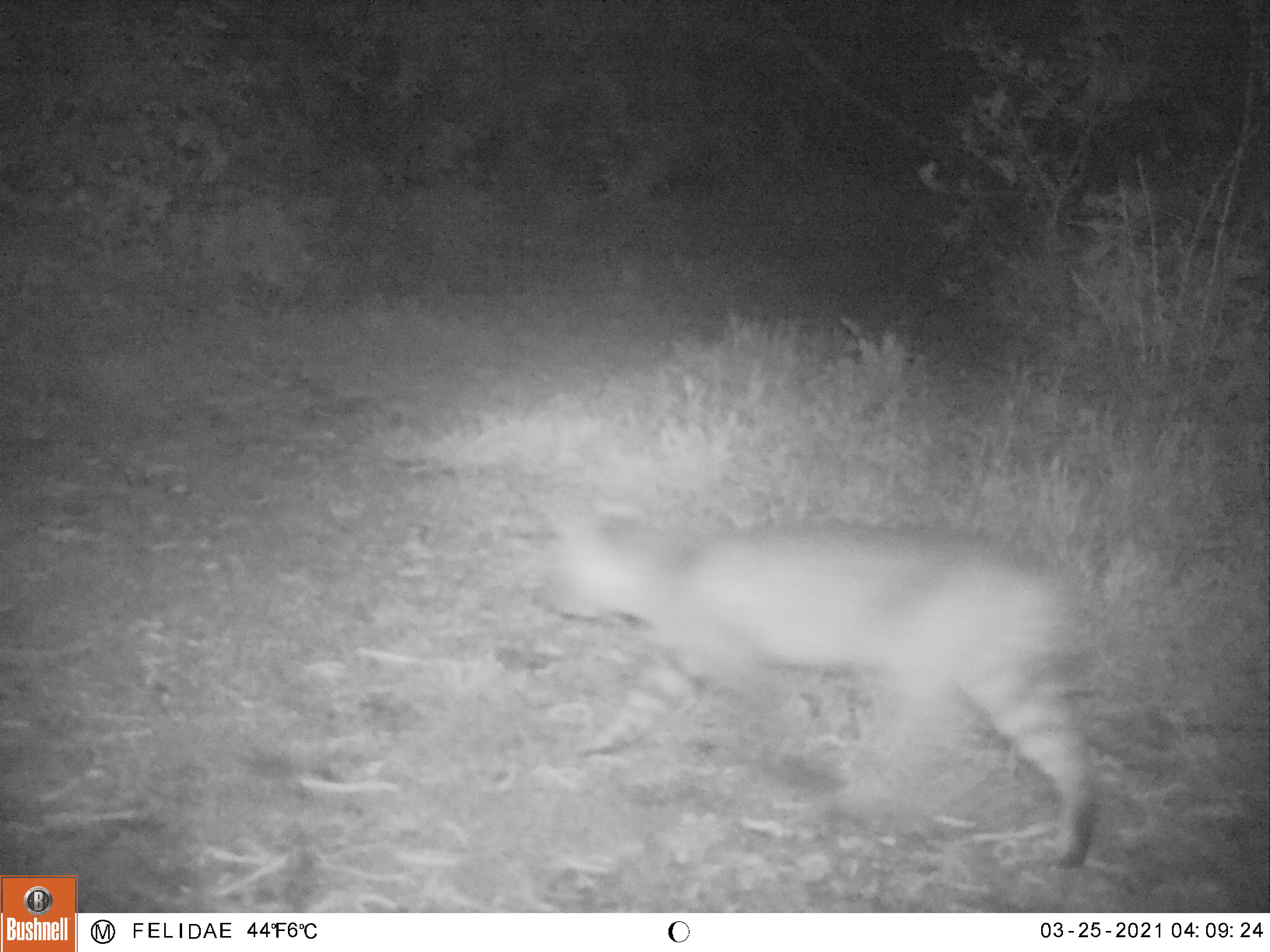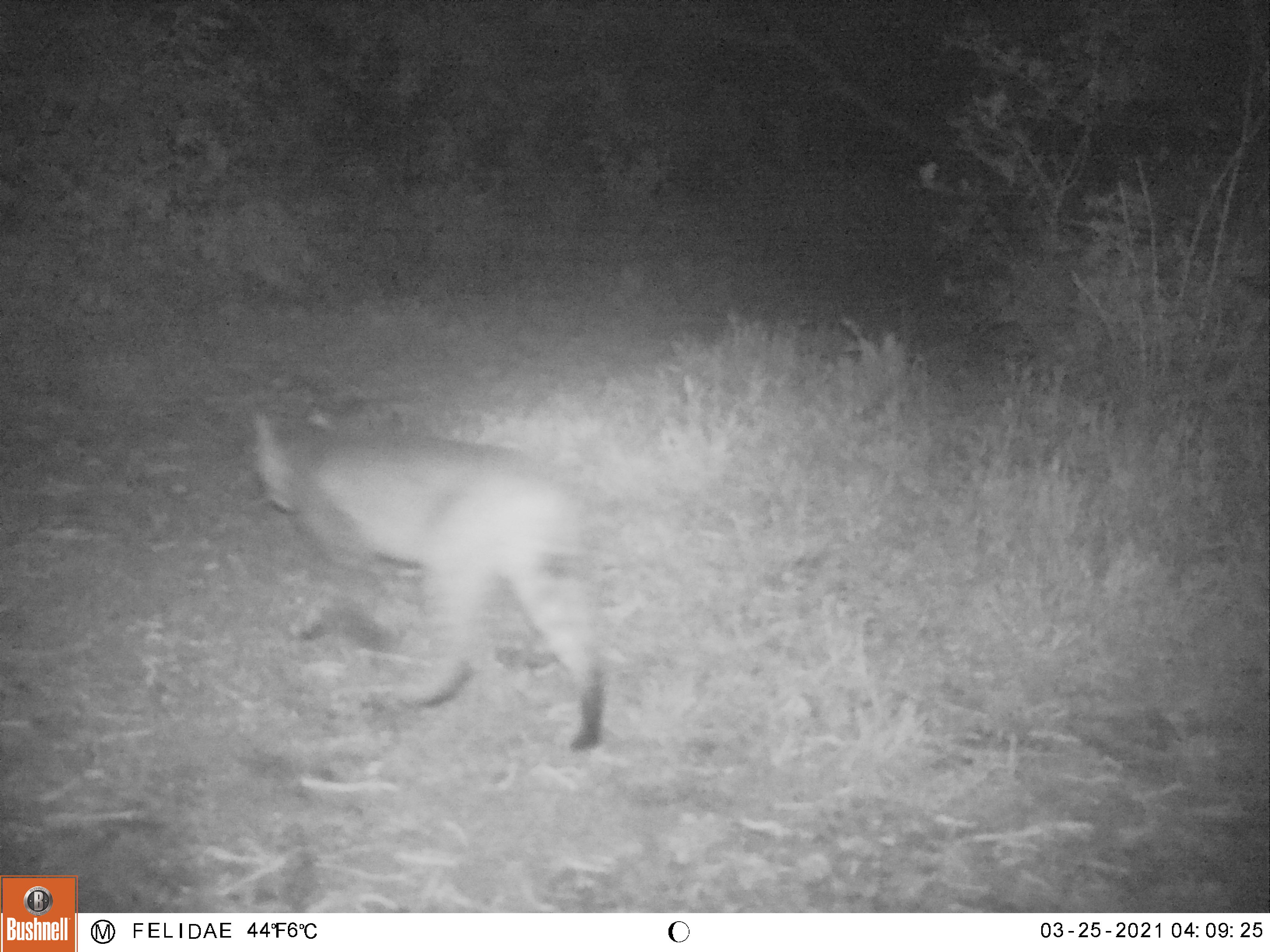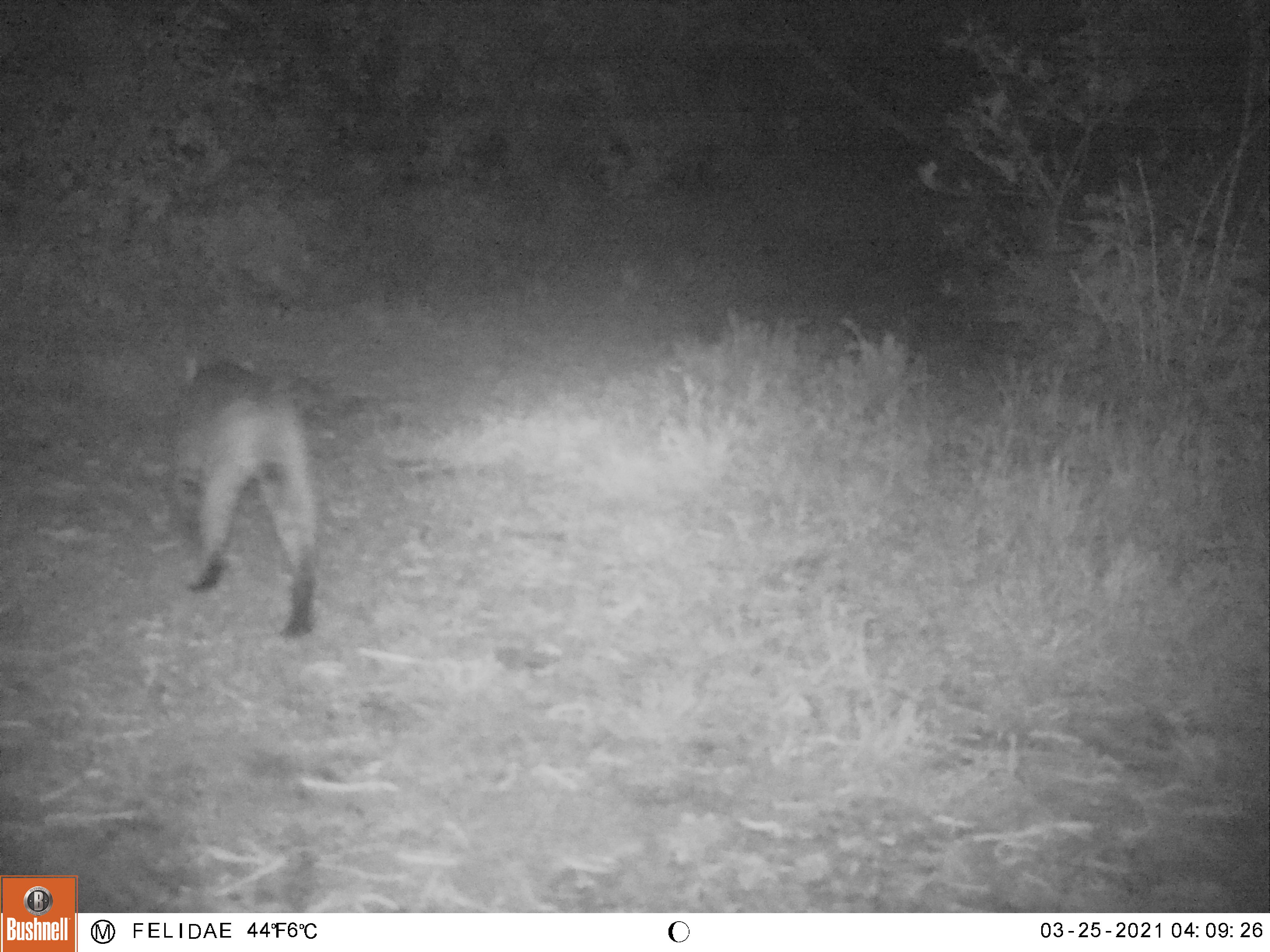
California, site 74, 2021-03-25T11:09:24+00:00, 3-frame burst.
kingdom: Animalia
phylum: Chordata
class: Mammalia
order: Carnivora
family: Felidae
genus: Lynx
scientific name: Lynx rufus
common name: bobcat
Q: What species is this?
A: Bobcat (Lynx rufus).